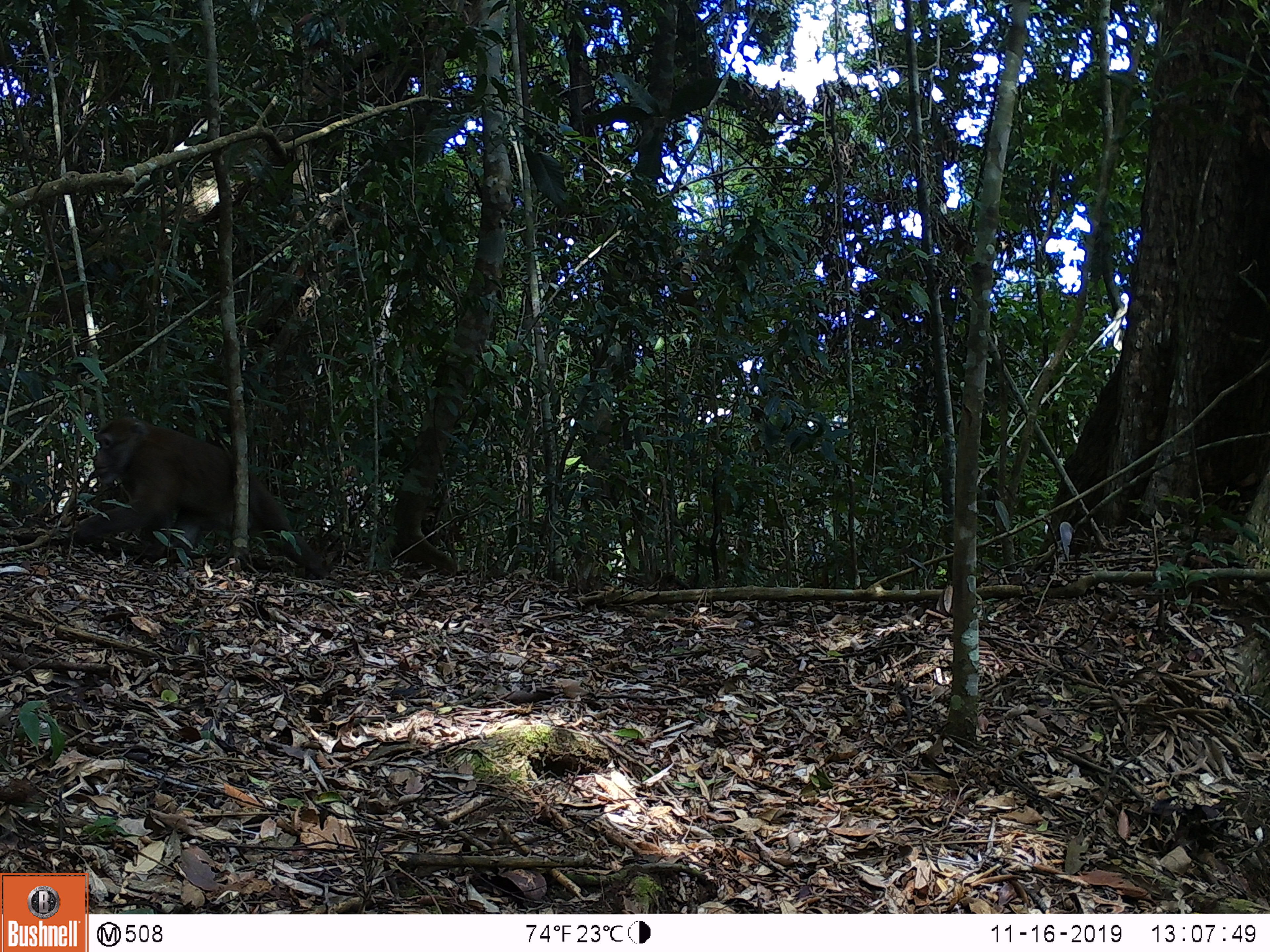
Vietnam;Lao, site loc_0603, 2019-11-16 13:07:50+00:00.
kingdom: Animalia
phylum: Chordata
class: Mammalia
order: Primates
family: Cercopithecidae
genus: Macaca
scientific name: Macaca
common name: macaques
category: assam or rhesus macaque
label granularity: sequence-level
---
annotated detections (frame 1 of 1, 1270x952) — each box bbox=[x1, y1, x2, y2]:
assam or rhesus macaque: bbox=[77, 417, 328, 578]